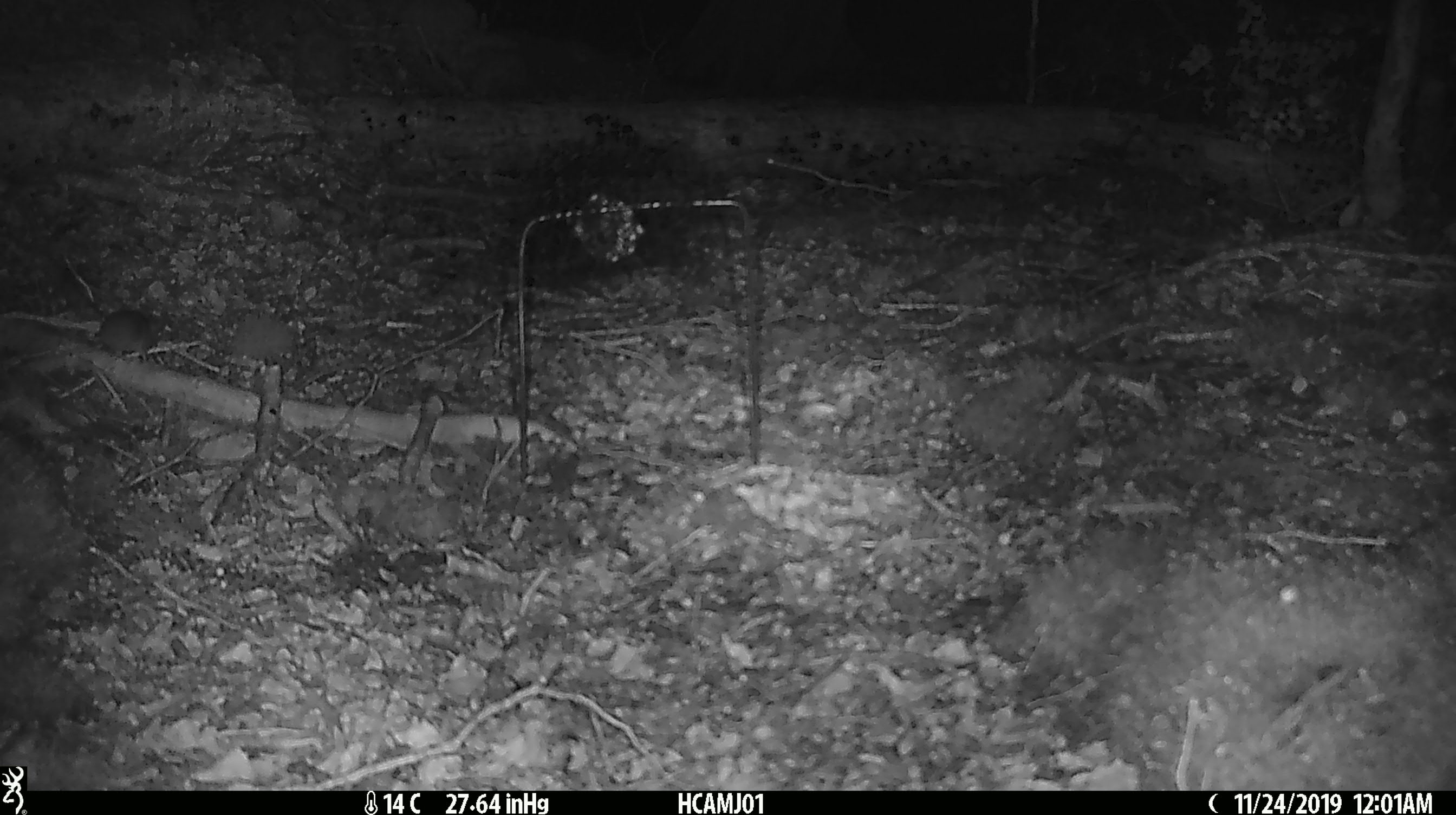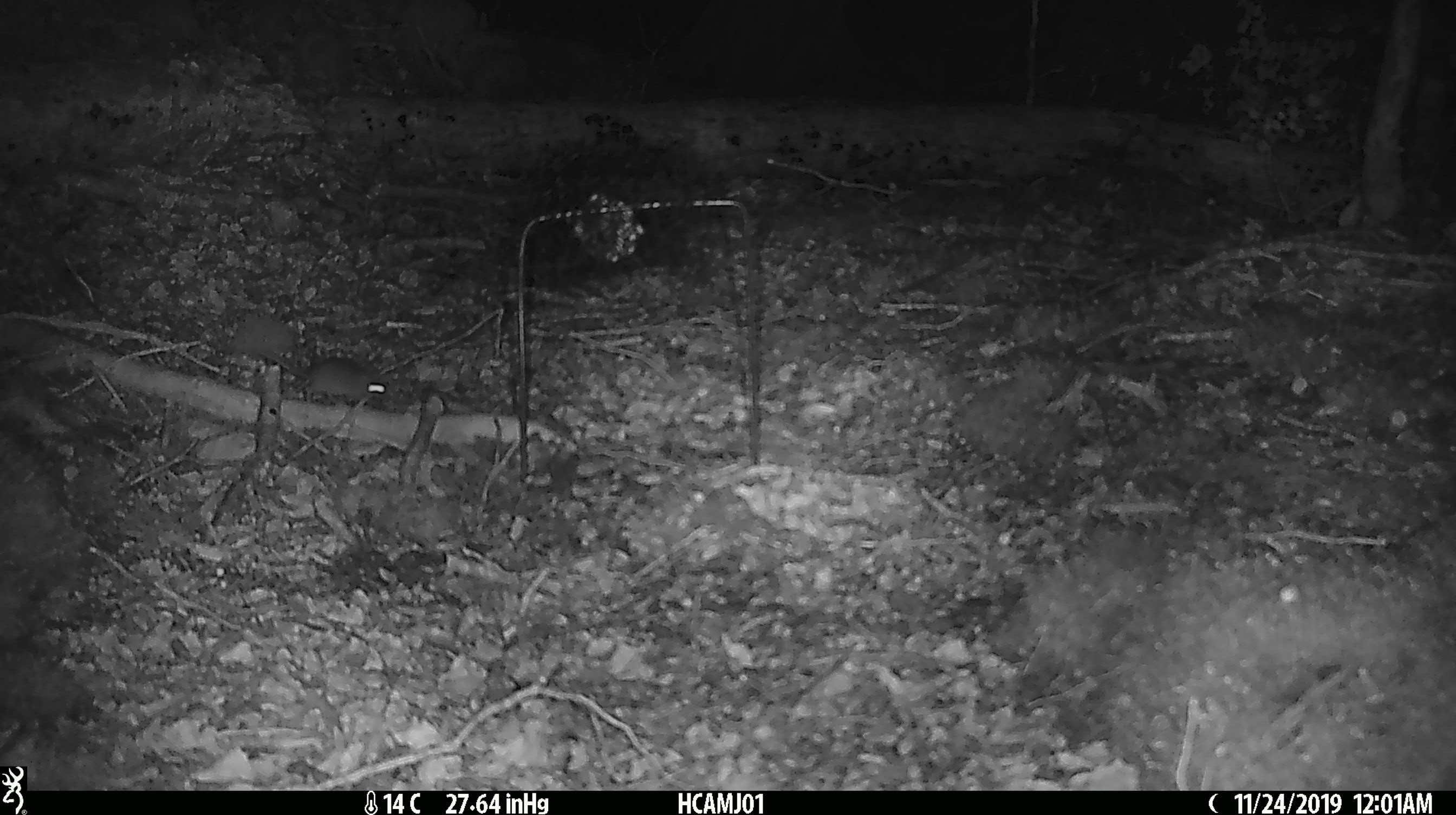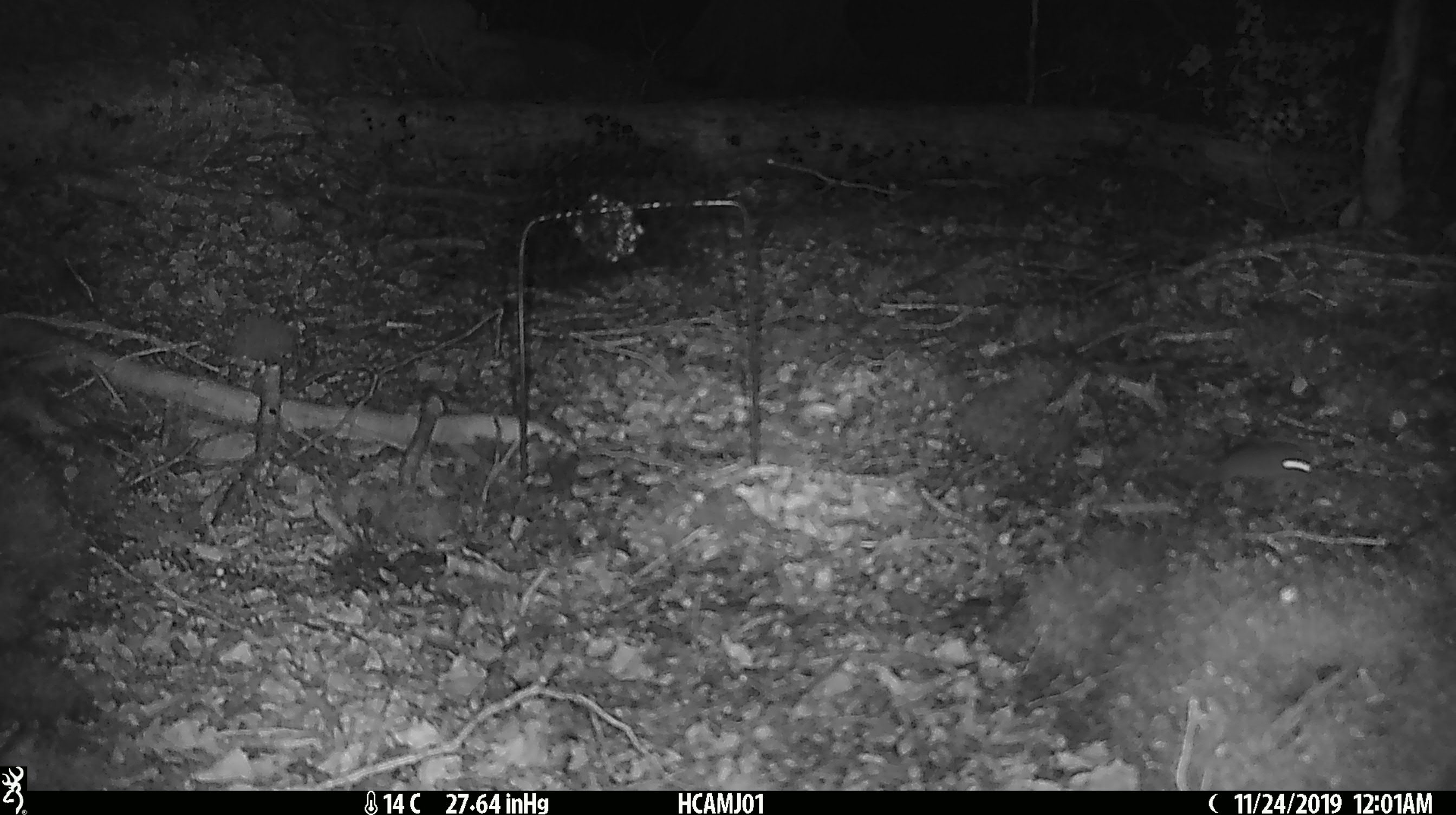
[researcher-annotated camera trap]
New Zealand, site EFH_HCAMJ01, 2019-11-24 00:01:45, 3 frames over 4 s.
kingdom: Animalia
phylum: Chordata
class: Mammalia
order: Rodentia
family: Muridae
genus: Mus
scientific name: Mus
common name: mouse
Mouse (Mus).